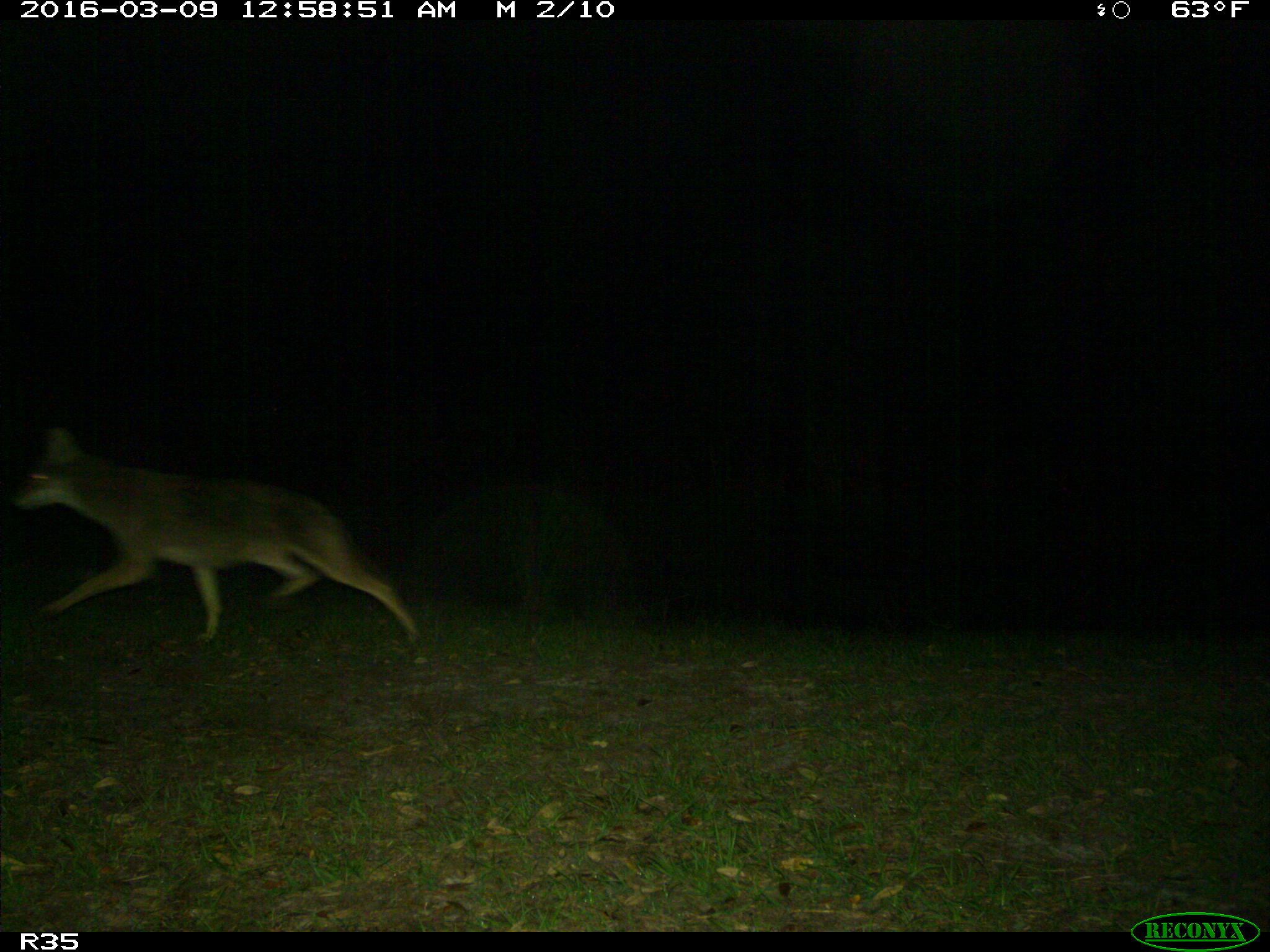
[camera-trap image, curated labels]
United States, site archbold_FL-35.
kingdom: Animalia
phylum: Chordata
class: Mammalia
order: Carnivora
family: Canidae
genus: Canis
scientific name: Canis latrans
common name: coyote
Canis latrans (coyote).